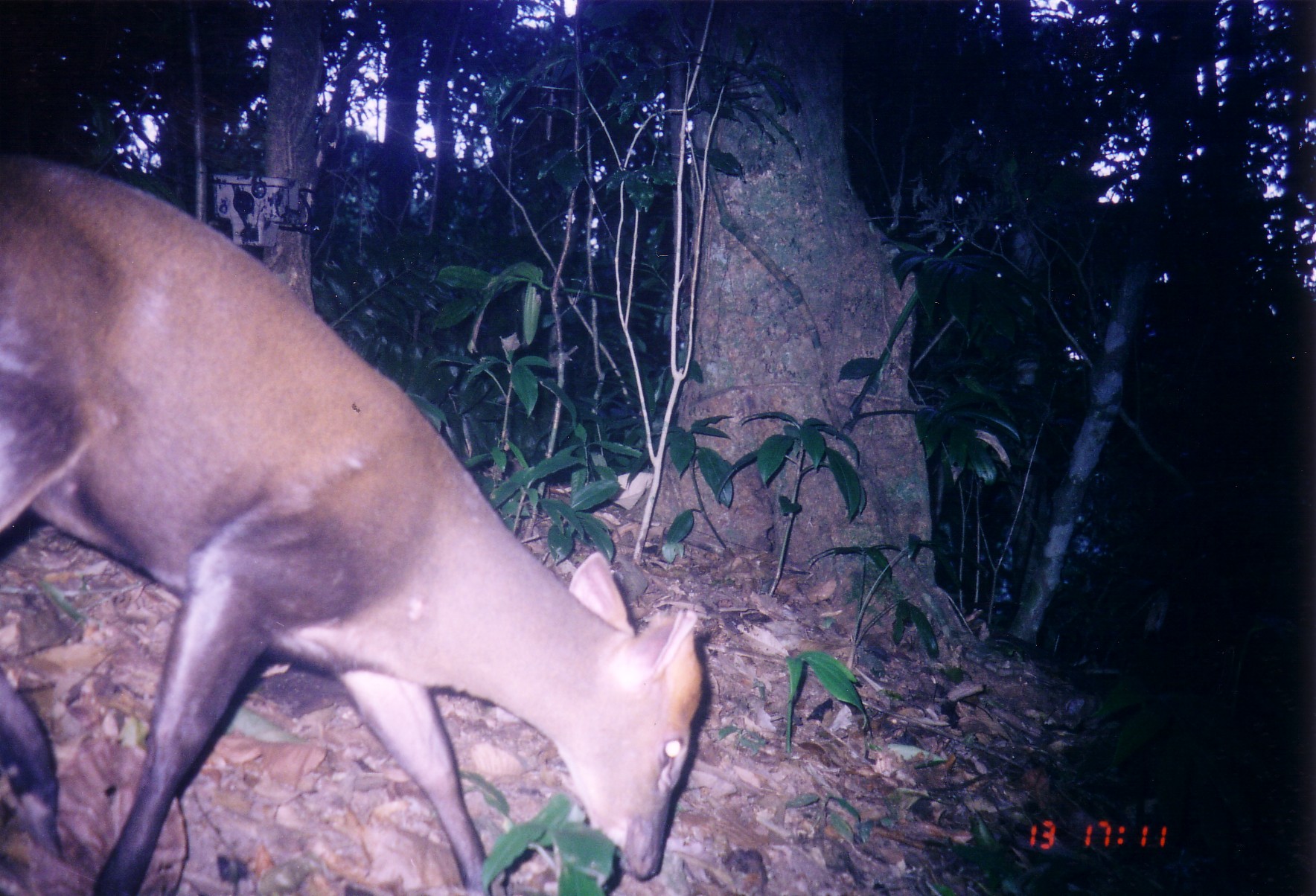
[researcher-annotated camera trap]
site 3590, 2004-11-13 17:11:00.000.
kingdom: Animalia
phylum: Chordata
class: Mammalia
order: Artiodactyla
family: Cervidae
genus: Muntiacus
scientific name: Muntiacus rooseveltorum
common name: roosevelts' muntjac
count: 1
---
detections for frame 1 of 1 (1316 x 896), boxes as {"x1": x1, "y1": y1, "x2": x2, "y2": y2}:
muntiacus rooseveltorum: {"x1": 1, "y1": 157, "x2": 704, "y2": 894}